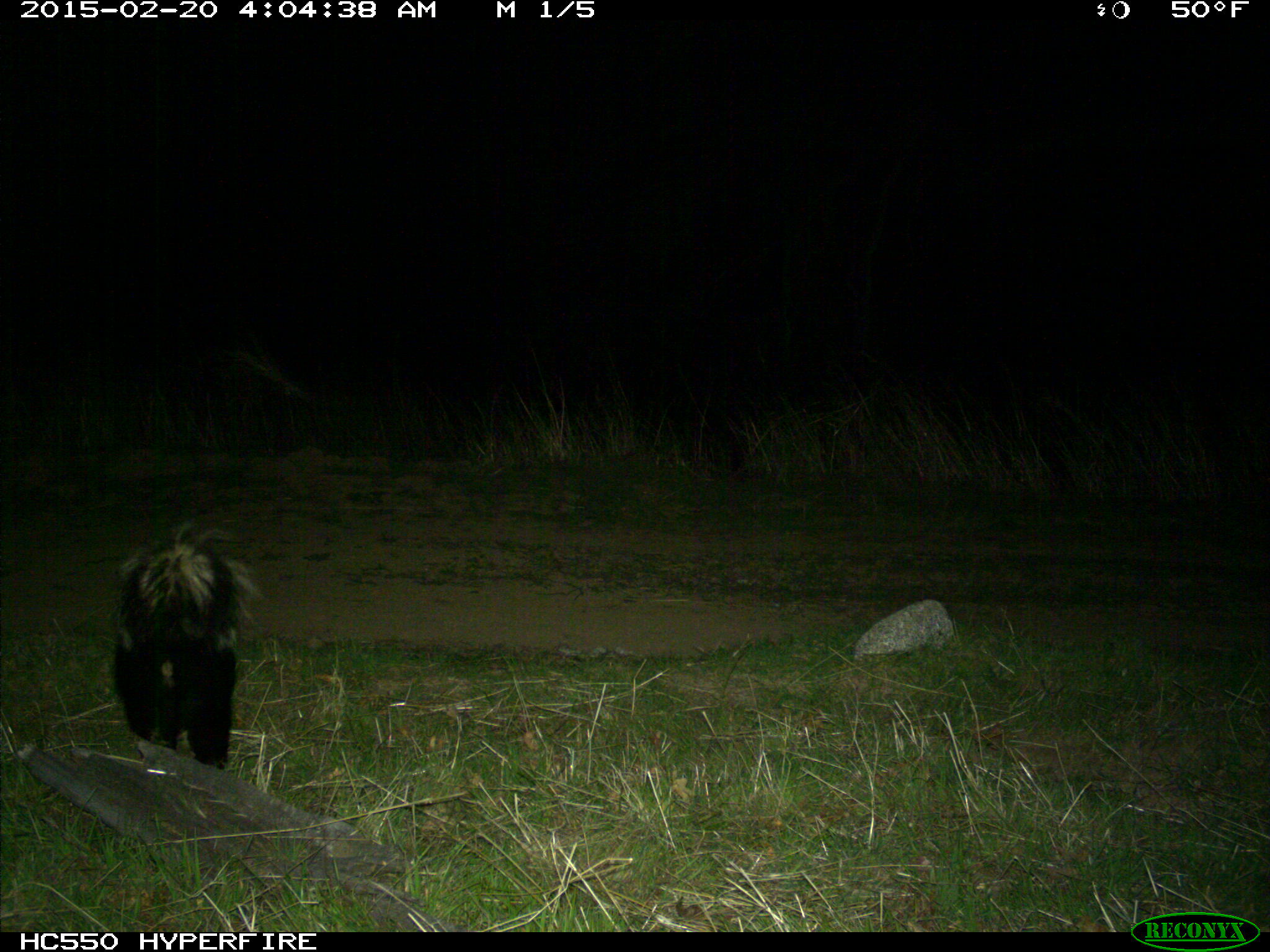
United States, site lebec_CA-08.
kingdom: Animalia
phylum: Chordata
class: Mammalia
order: Carnivora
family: Mephitidae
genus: Mephitis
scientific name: Mephitis mephitis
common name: striped skunk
Mephitis mephitis (striped skunk).